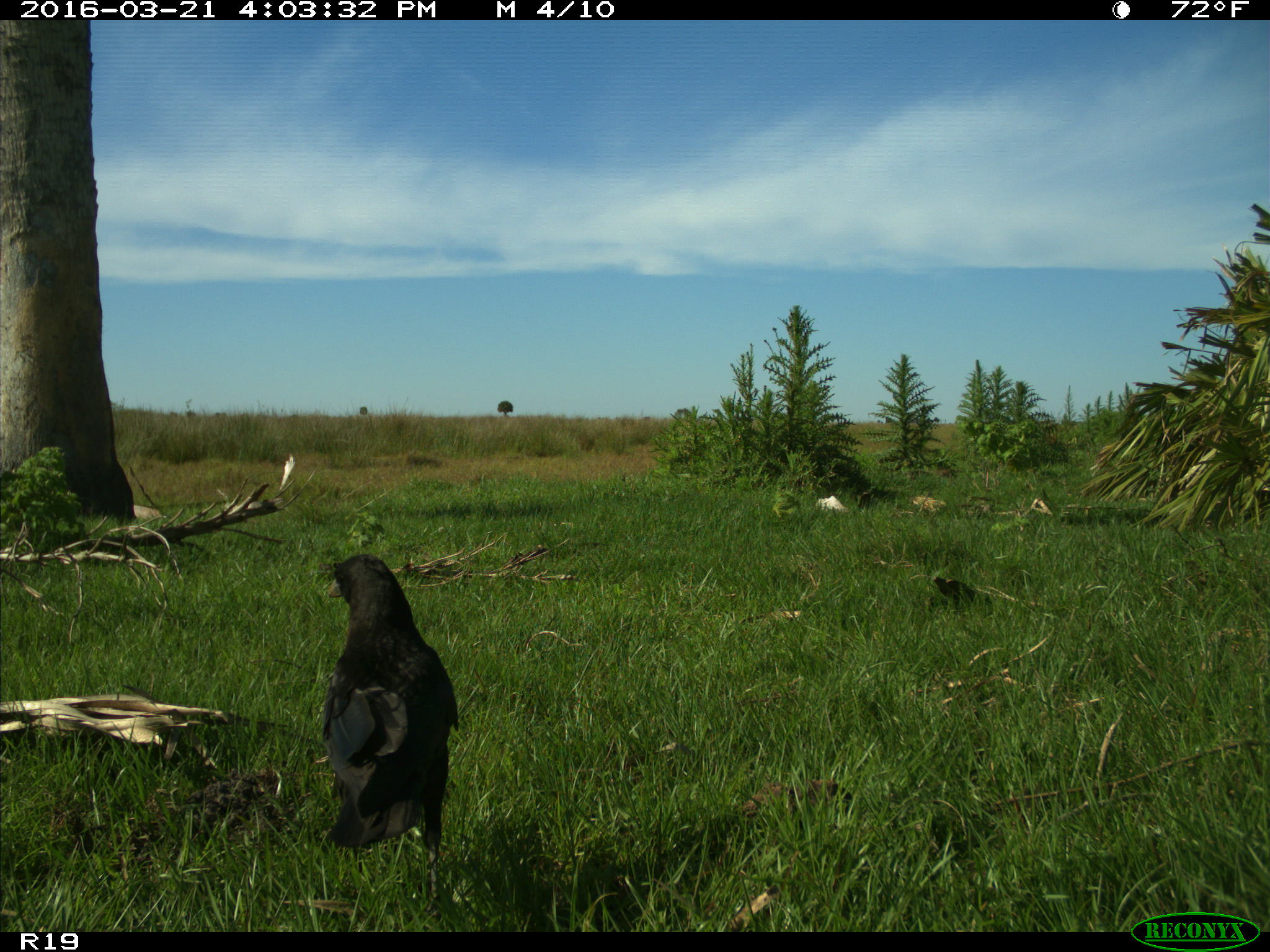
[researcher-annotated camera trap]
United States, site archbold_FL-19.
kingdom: Animalia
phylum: Chordata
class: Aves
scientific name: Aves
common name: birds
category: unidentified bird